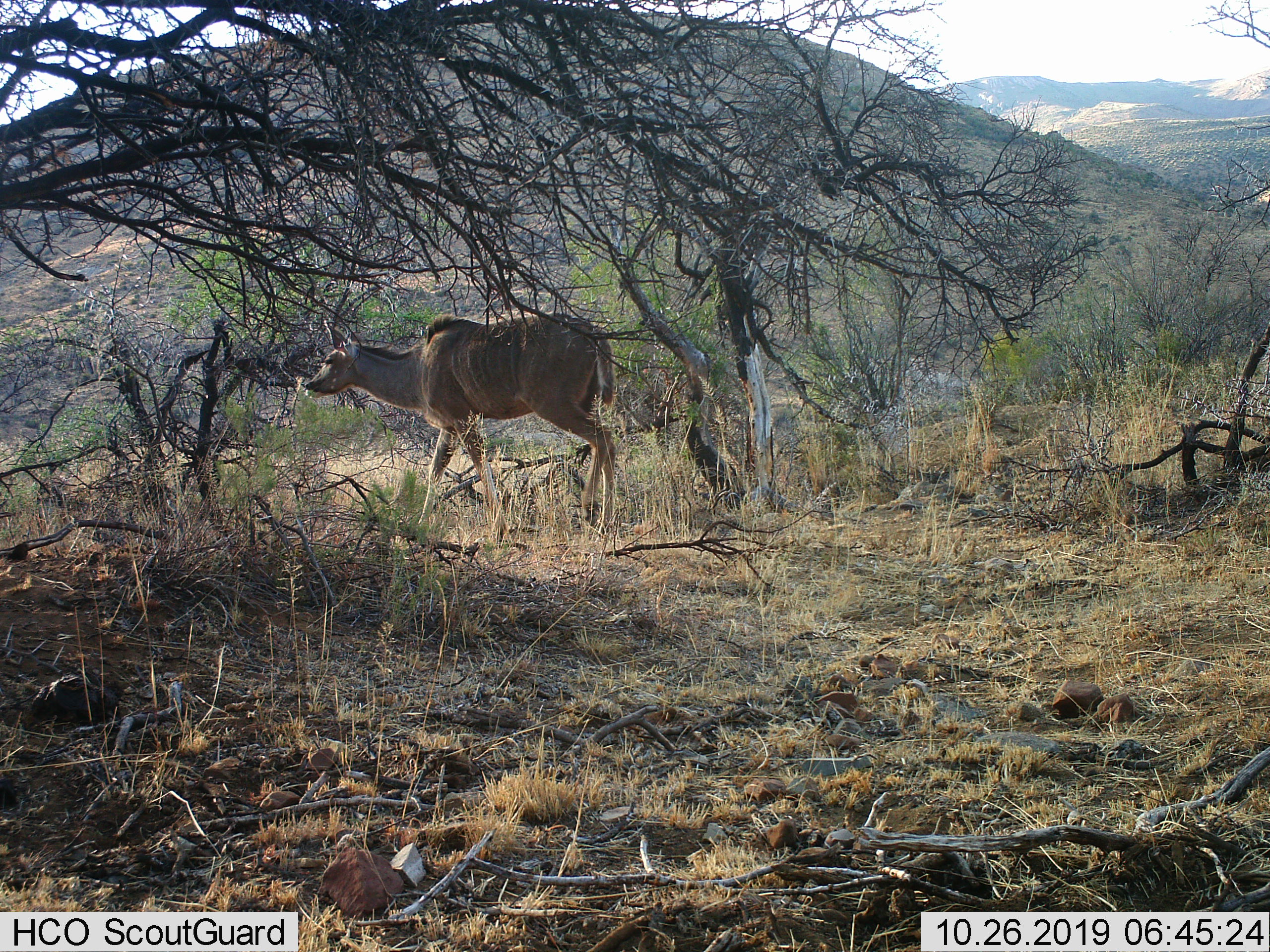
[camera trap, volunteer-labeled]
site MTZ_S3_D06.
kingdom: Animalia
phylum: Chordata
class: Mammalia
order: Artiodactyla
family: Bovidae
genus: Tragelaphus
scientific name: Tragelaphus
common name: kudu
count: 1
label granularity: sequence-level